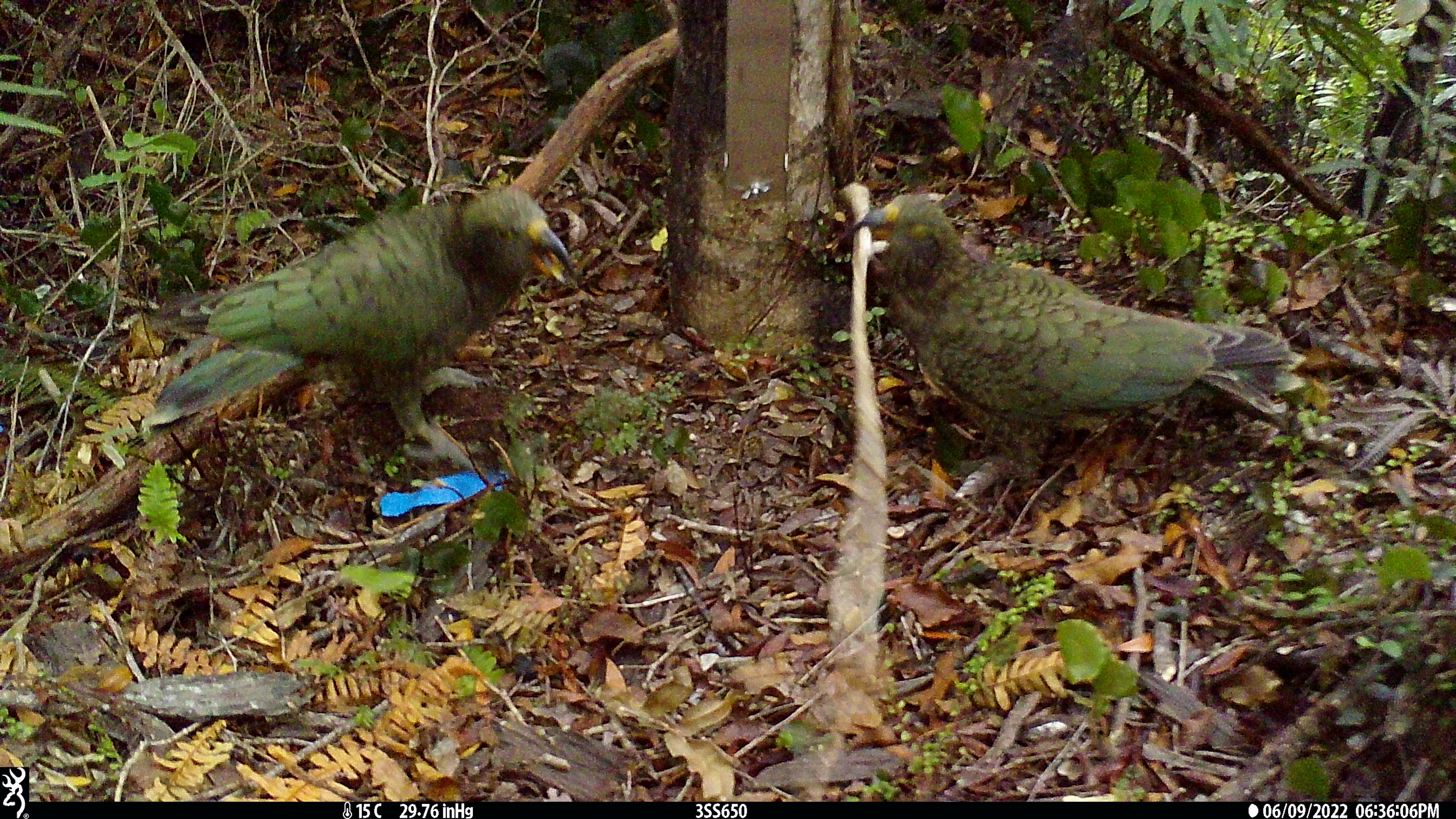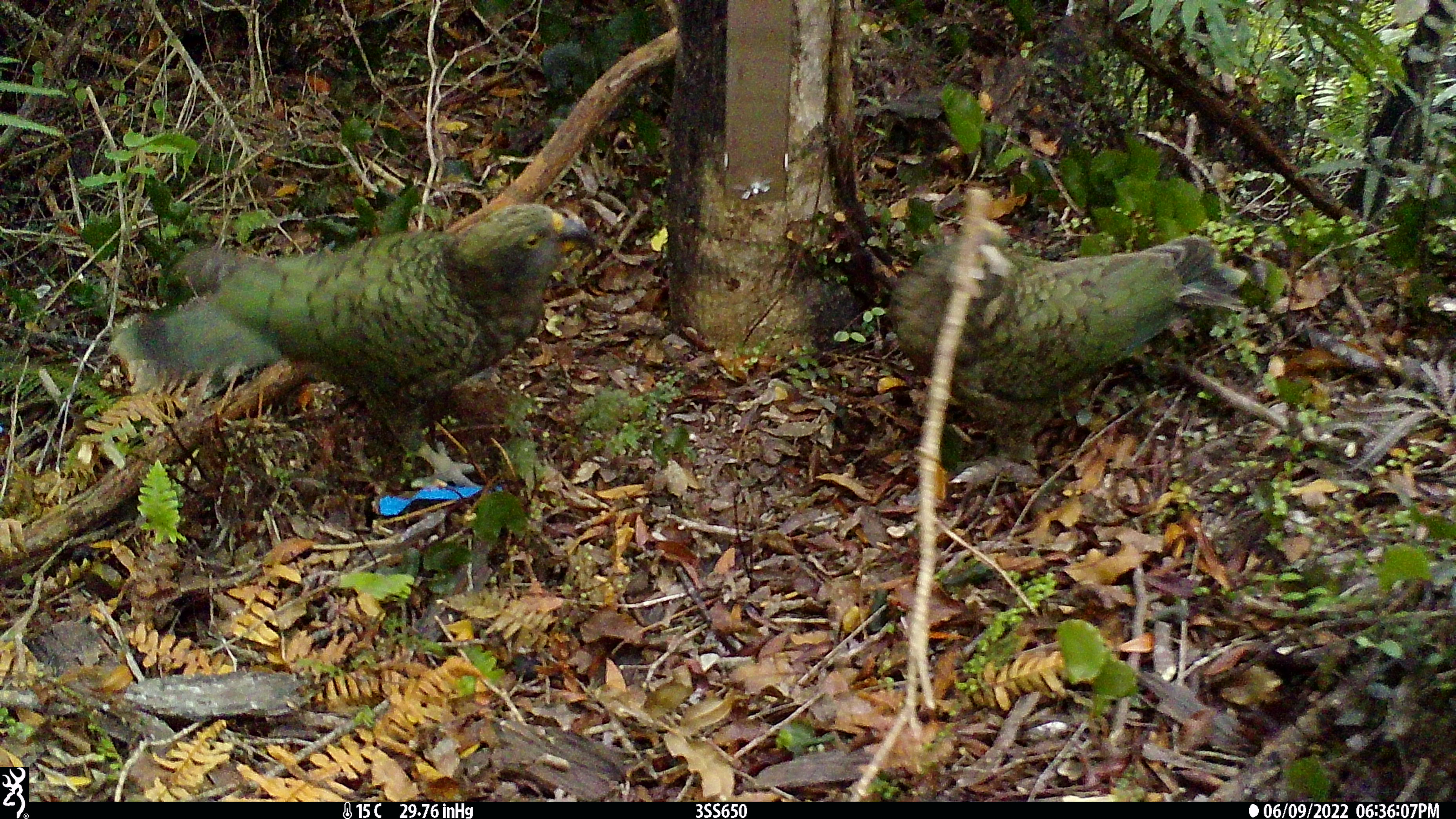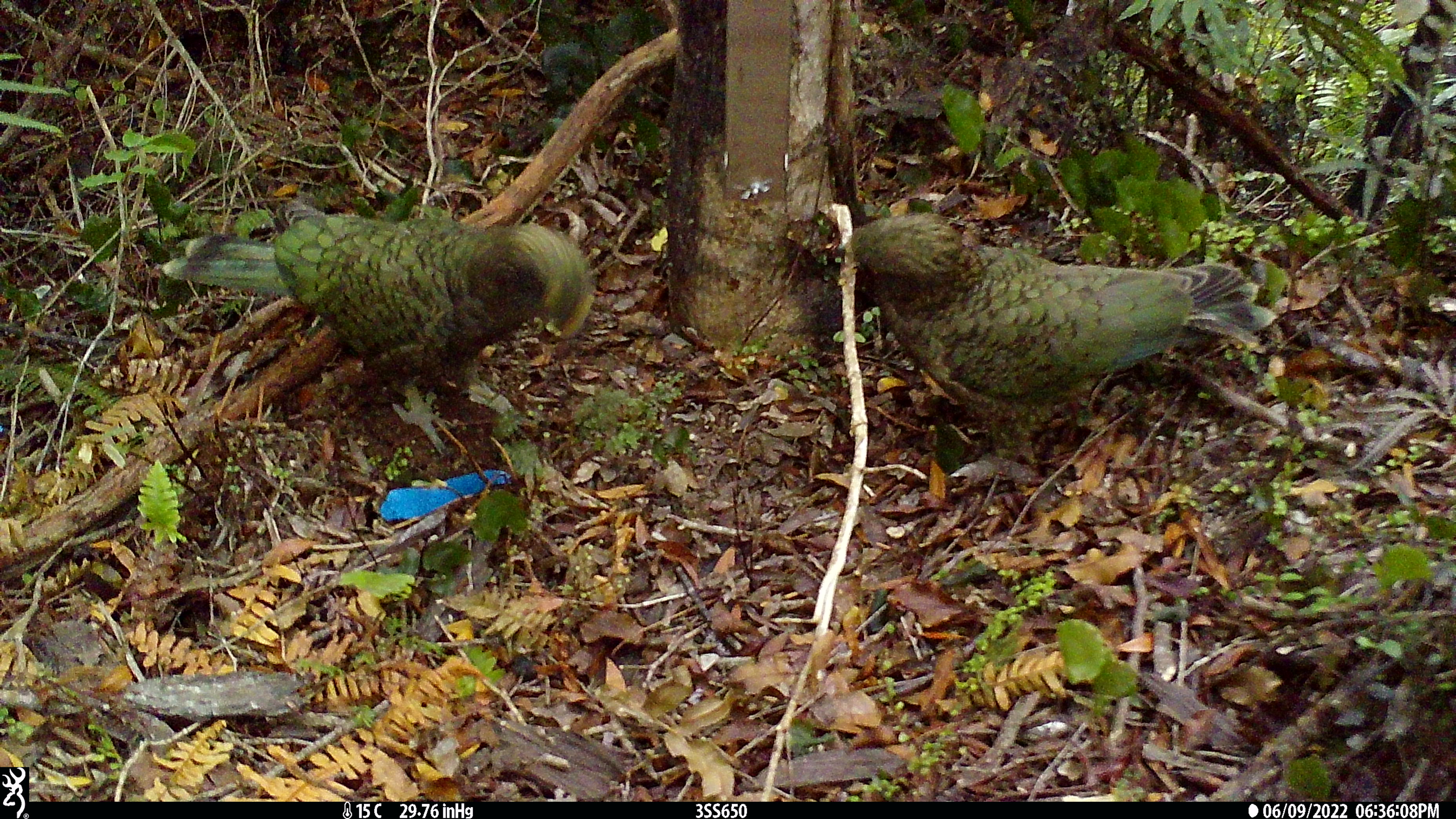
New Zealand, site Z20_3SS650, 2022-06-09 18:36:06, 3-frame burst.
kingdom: Animalia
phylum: Chordata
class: Aves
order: Psittaciformes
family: Strigopidae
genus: Nestor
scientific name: Nestor notabilis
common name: kea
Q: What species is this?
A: Kea (Nestor notabilis).